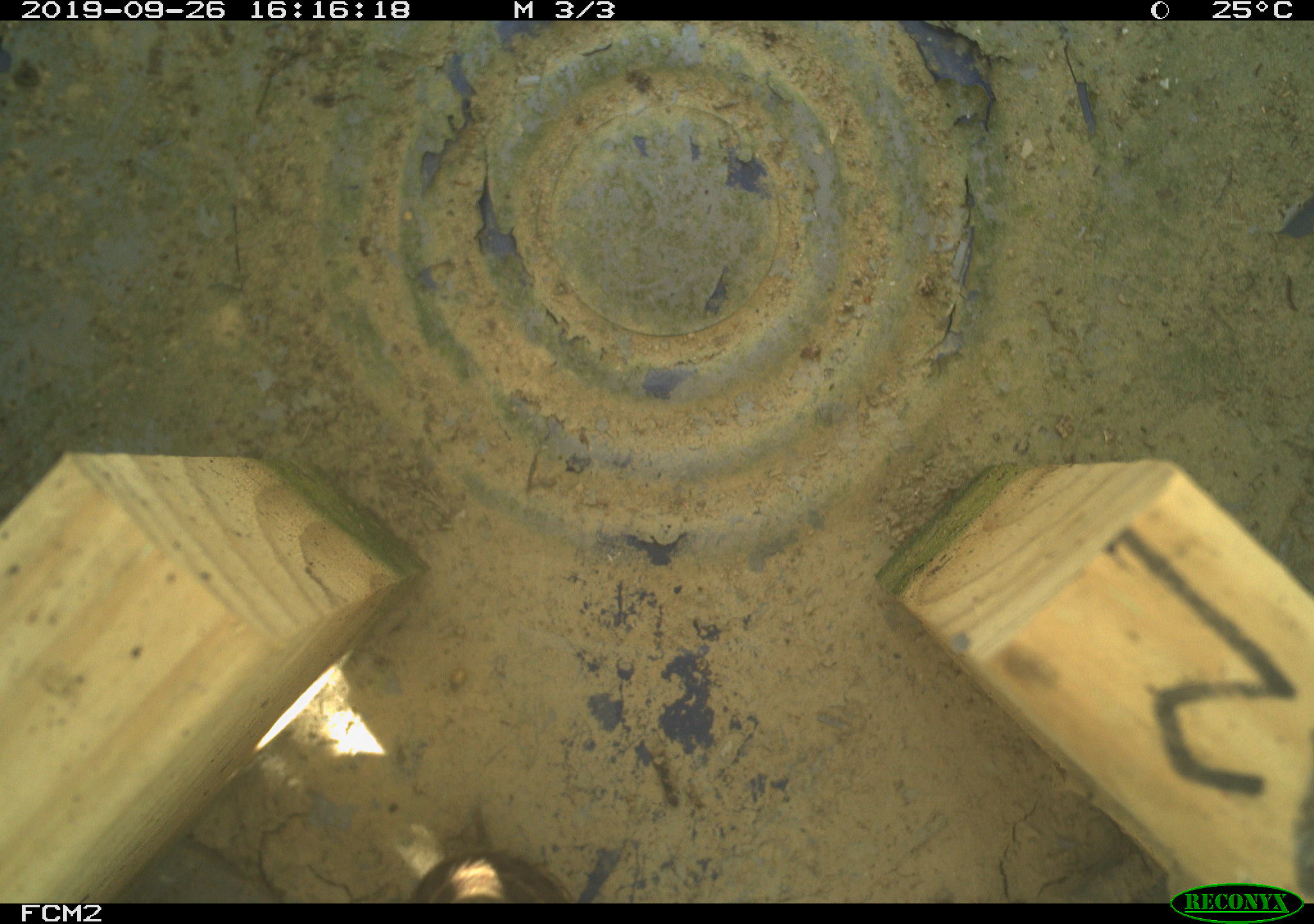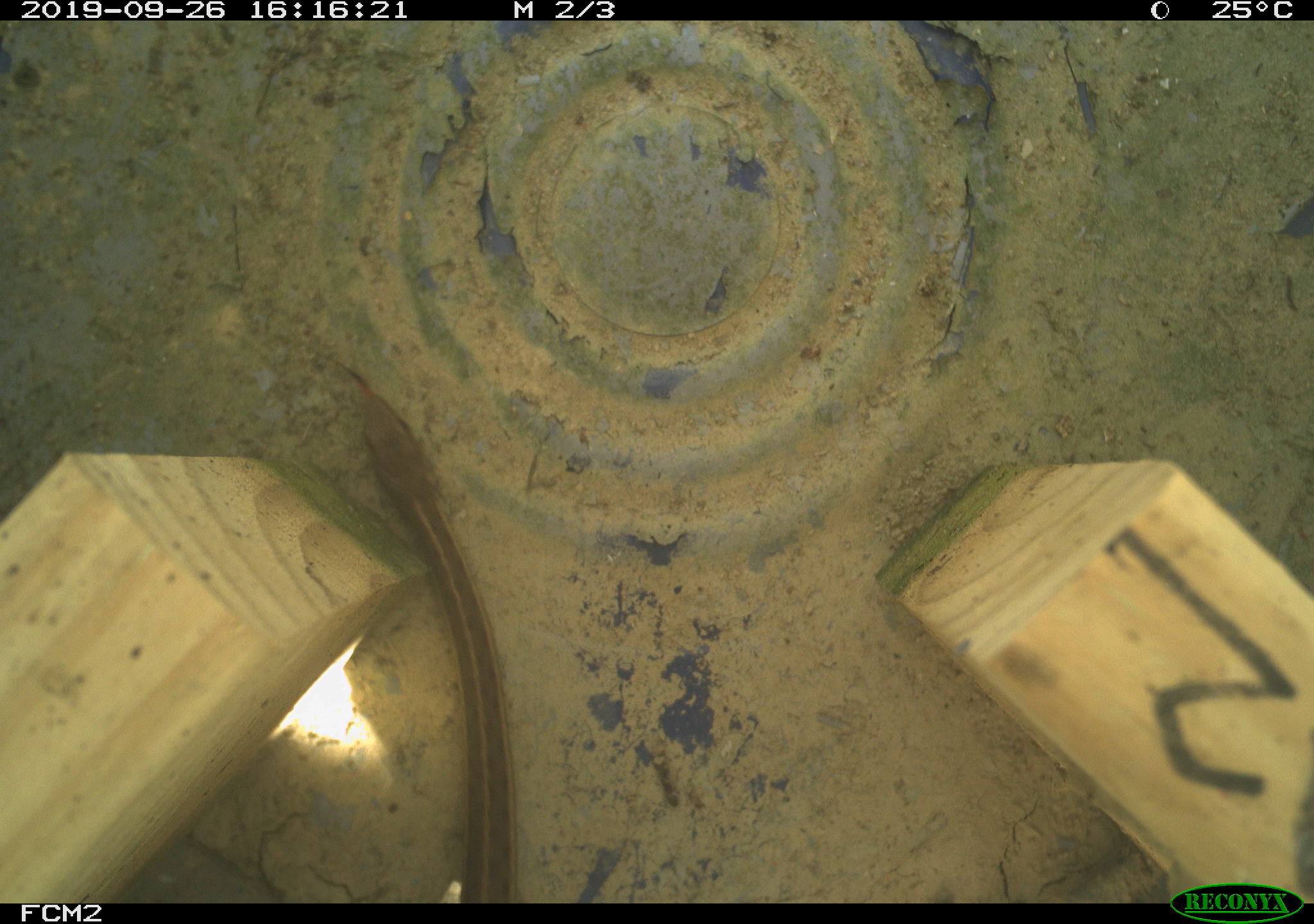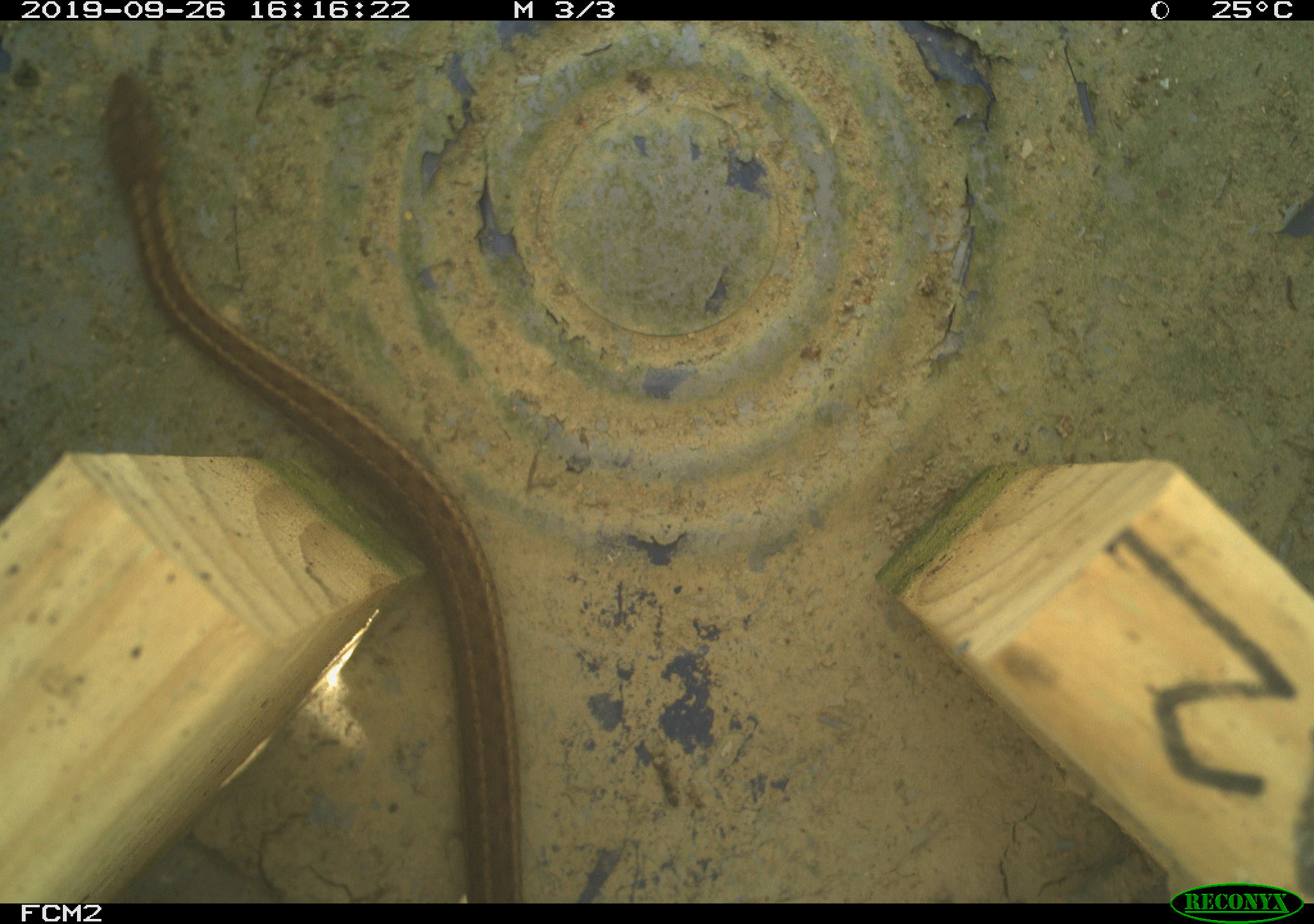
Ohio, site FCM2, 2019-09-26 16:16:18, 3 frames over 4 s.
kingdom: Animalia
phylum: Chordata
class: Reptilia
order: Squamata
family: Colubridae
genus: Thamnophis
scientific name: Thamnophis sirtalis sirtalis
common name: eastern gartersnake